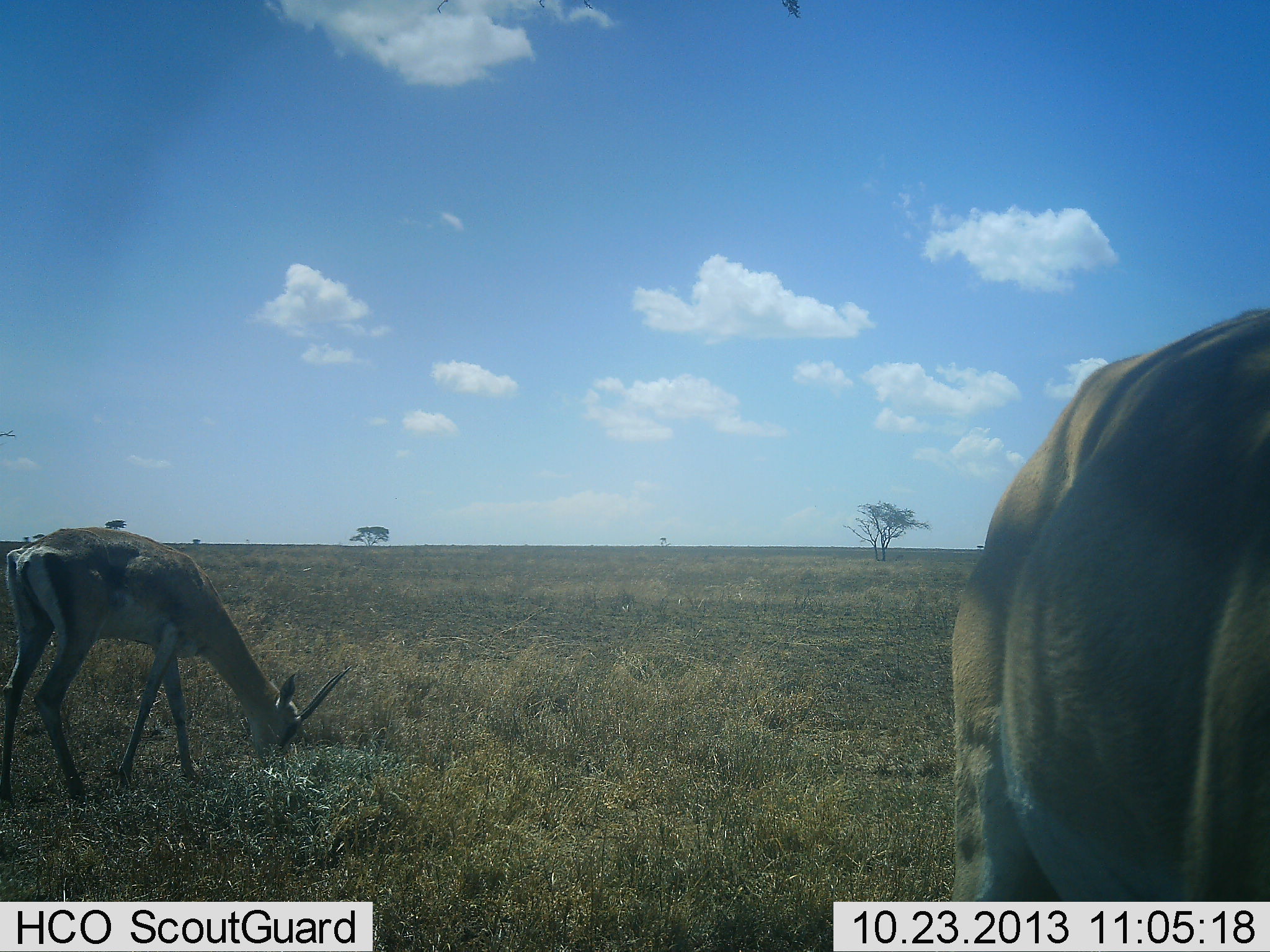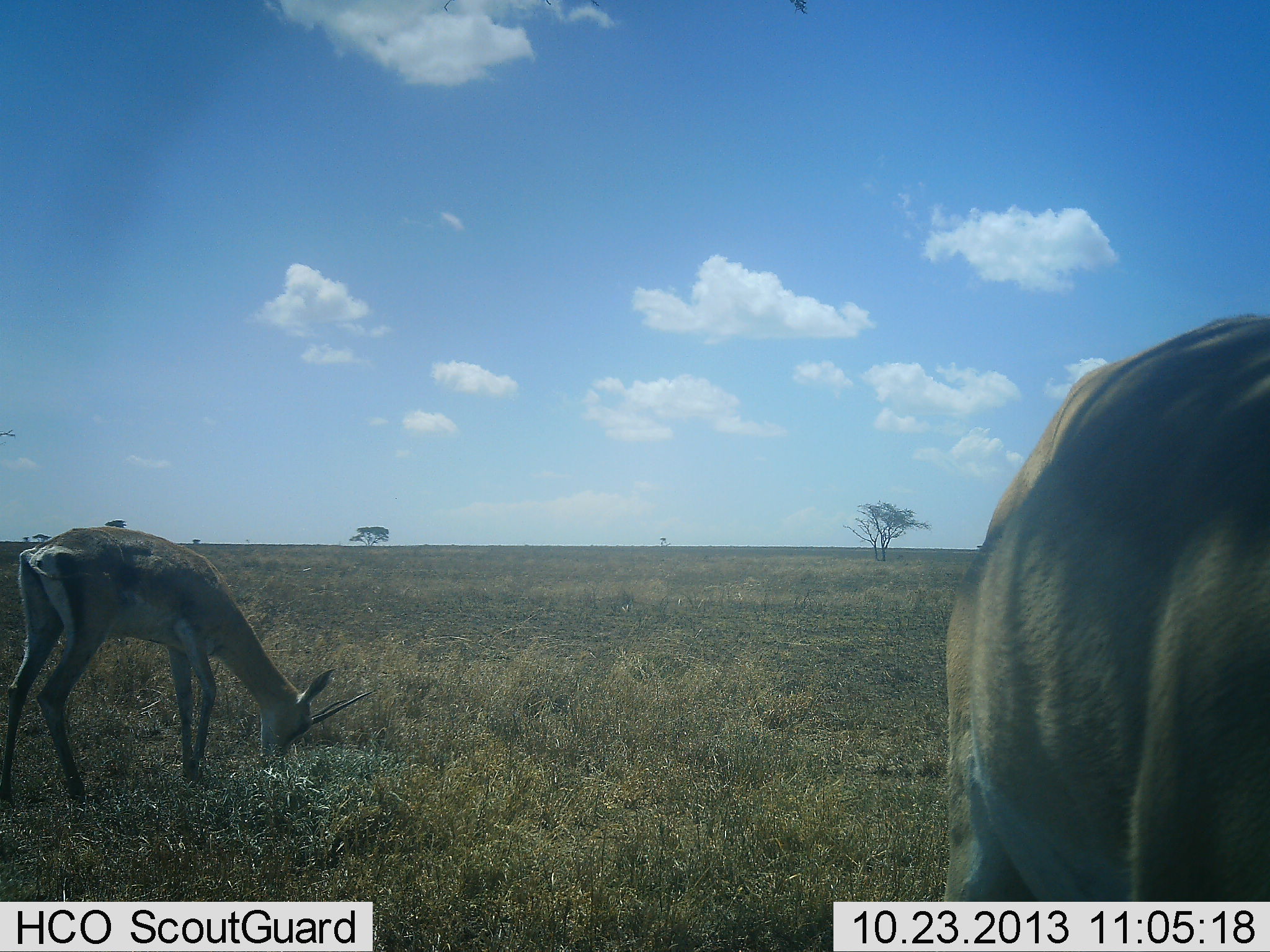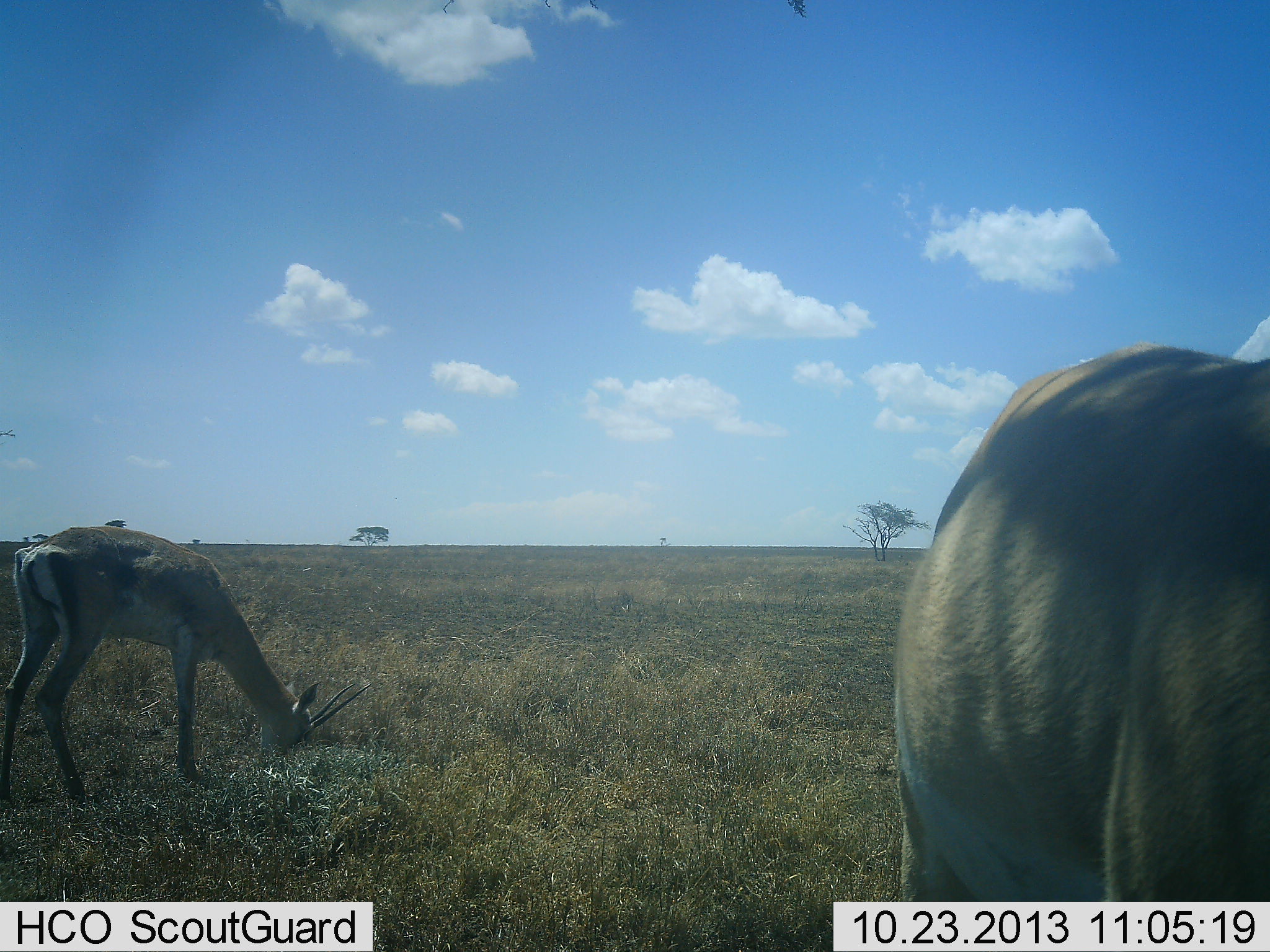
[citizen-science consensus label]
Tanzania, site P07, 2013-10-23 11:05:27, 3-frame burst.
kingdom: Animalia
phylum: Chordata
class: Mammalia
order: Artiodactyla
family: Bovidae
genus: Nanger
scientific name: Nanger granti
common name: grant's gazelle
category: gazellegrants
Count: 2.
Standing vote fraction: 56%.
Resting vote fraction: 6%.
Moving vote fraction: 6%.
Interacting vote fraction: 0%.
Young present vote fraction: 0%.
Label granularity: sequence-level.